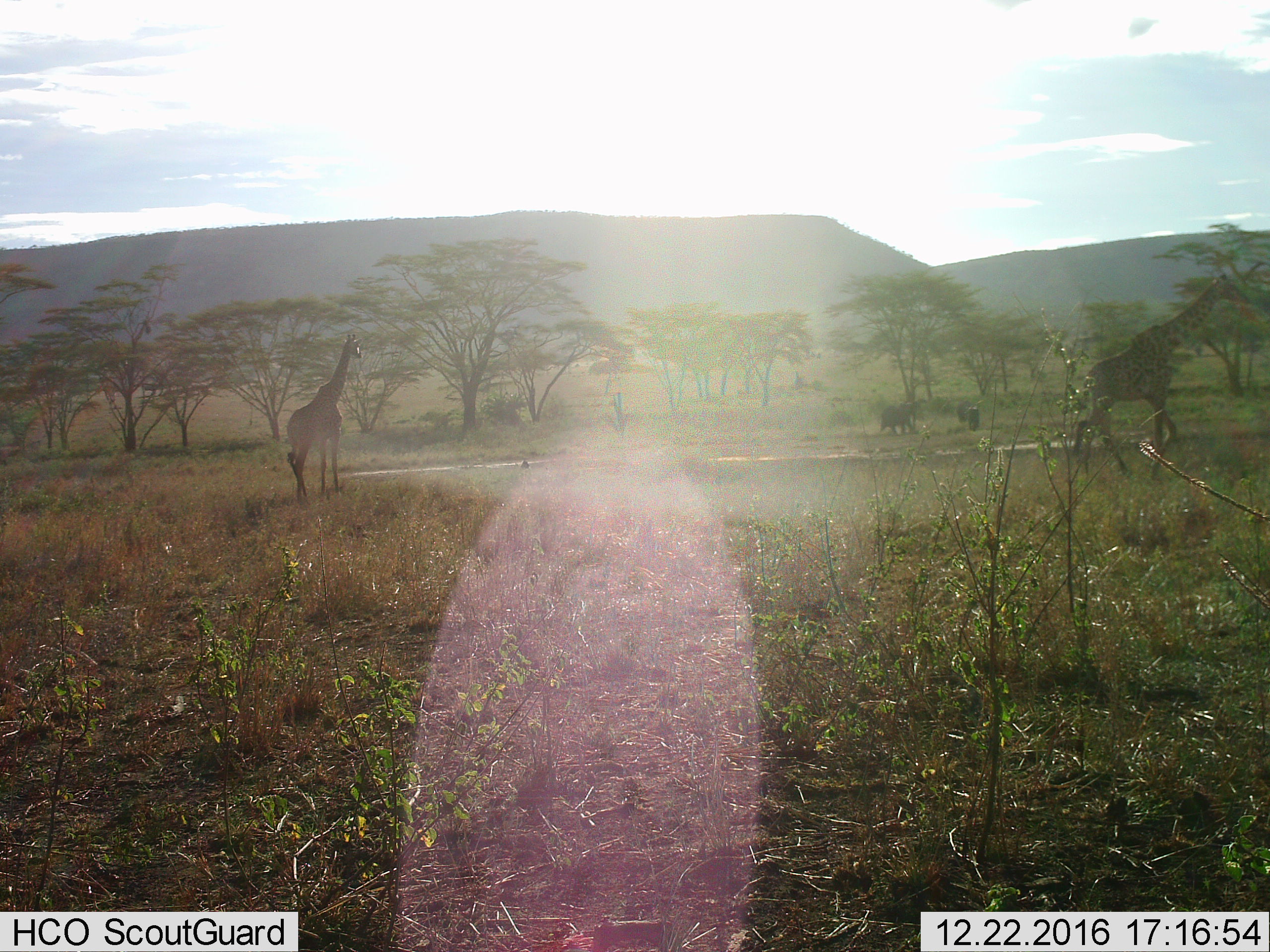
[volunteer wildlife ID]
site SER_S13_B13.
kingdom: Animalia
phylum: Chordata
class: Mammalia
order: Artiodactyla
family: Giraffidae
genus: Giraffa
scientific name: Giraffa camelopardalis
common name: giraffe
Giraffe (Giraffa camelopardalis), count 2. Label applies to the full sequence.